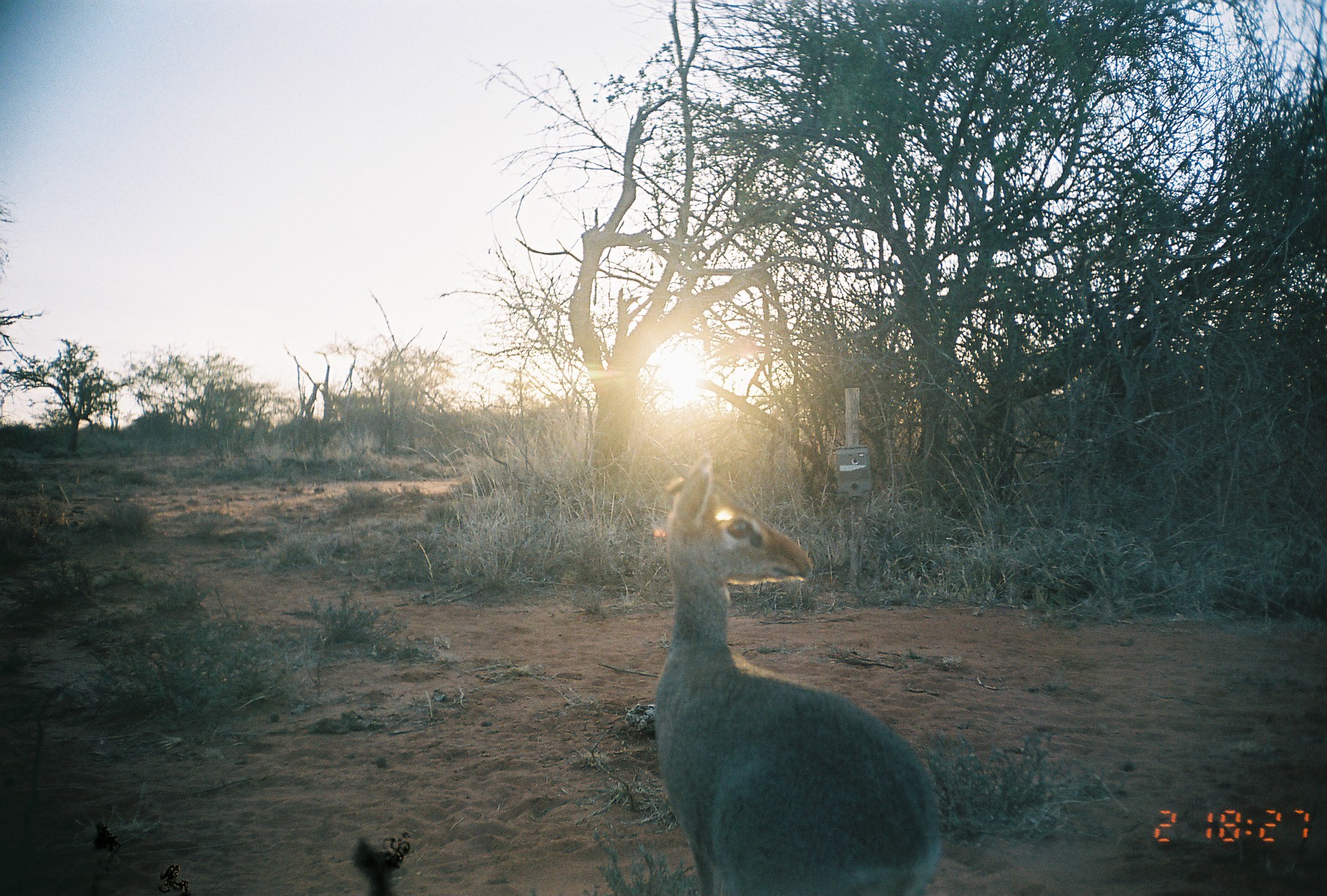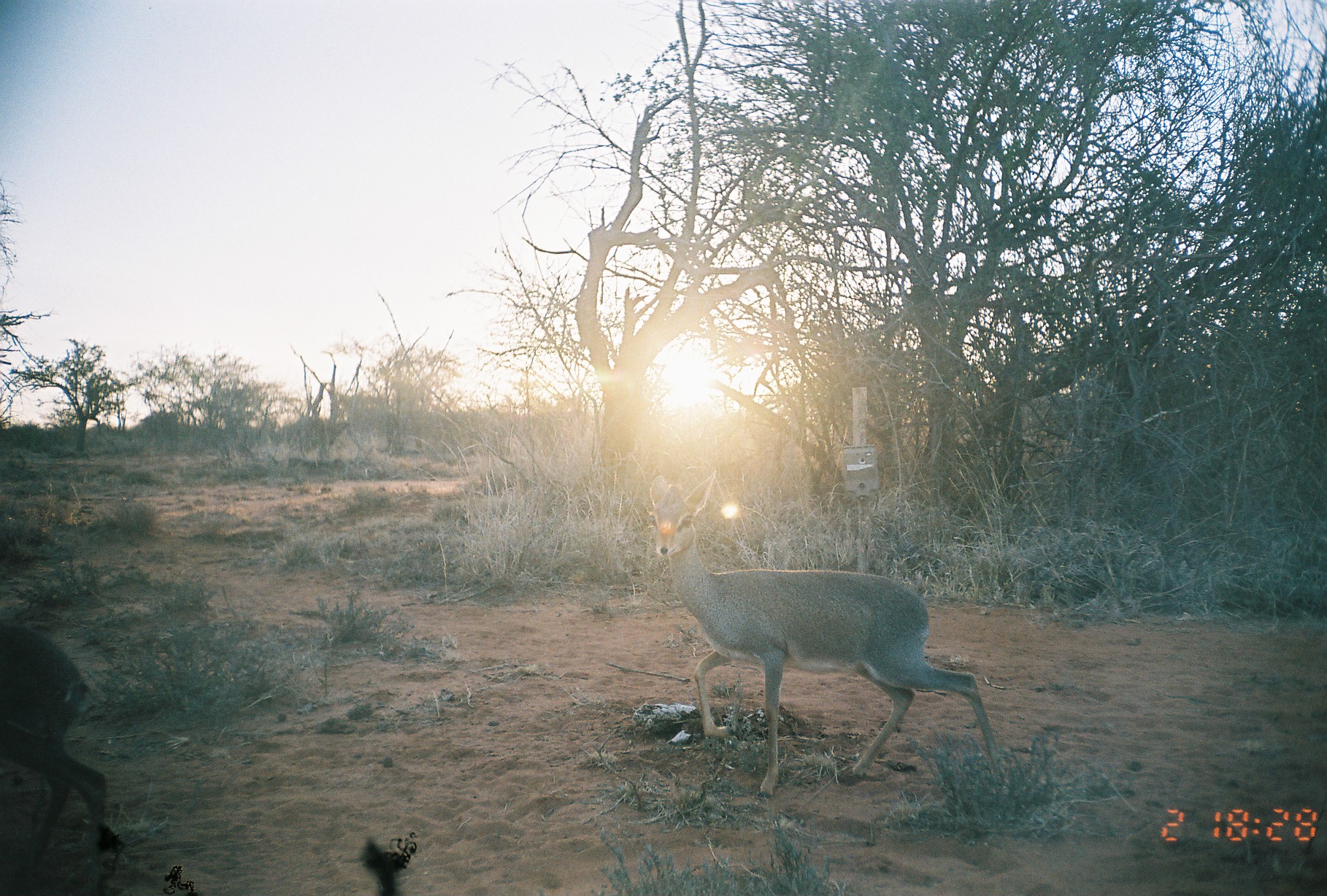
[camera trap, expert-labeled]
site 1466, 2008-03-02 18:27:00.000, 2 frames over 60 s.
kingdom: Animalia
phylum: Chordata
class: Mammalia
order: Artiodactyla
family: Bovidae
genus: Madoqua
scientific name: Madoqua guentheri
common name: günther's dik-dik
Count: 1.